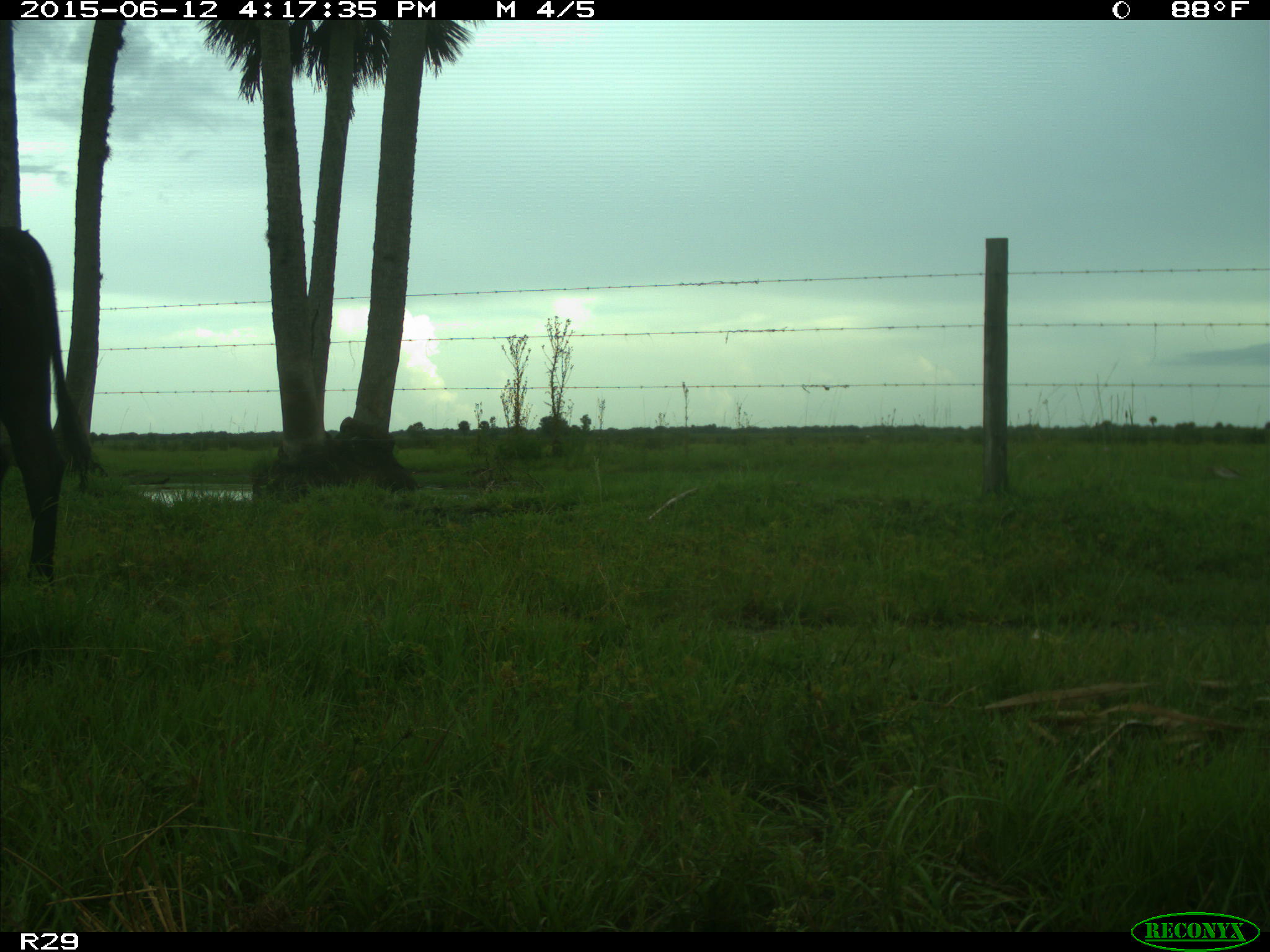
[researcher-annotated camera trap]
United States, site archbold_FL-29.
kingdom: Animalia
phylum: Chordata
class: Mammalia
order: Artiodactyla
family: Bovidae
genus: Bos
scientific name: Bos taurus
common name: domestic cow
Bos taurus (domestic cow).